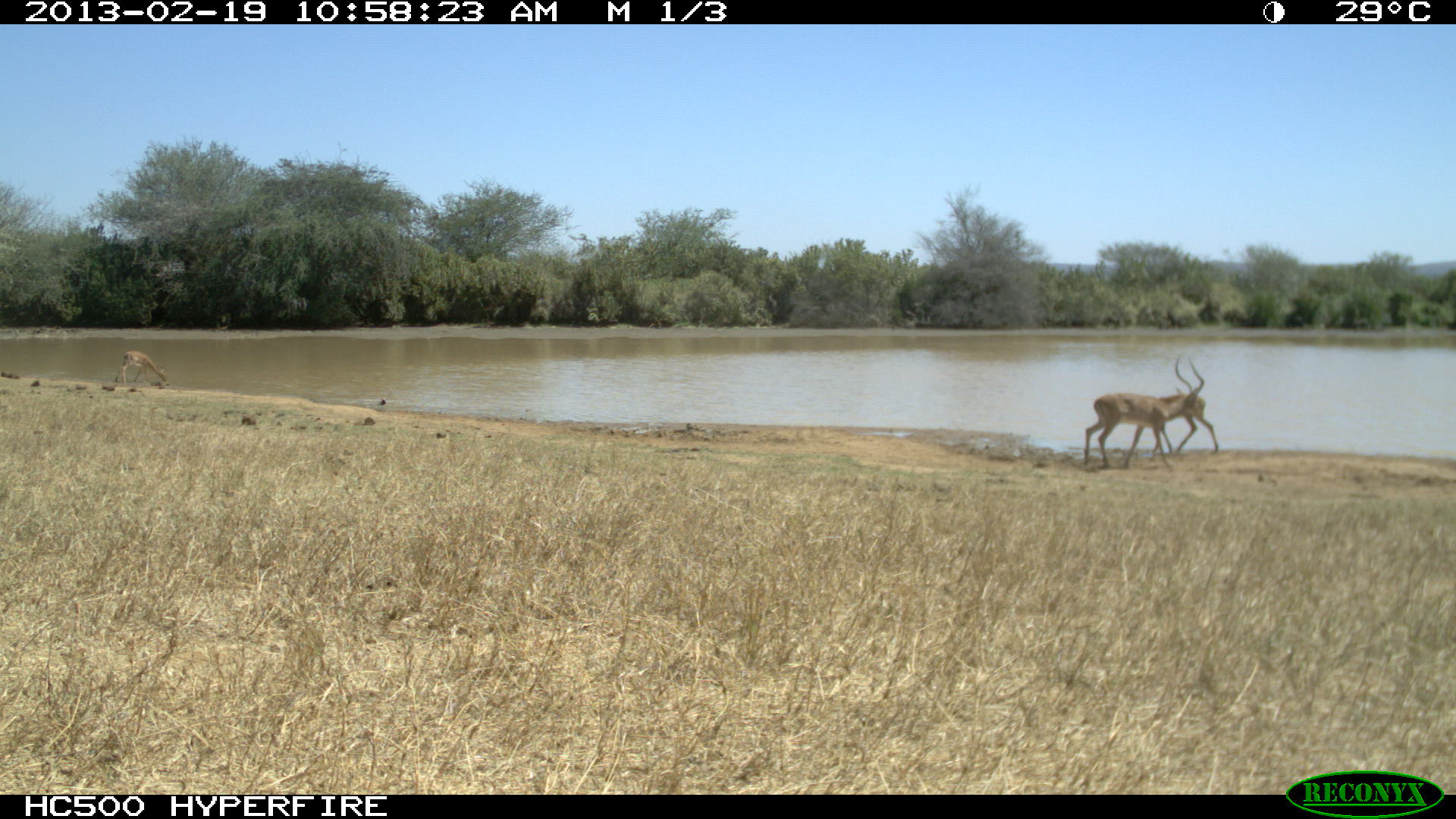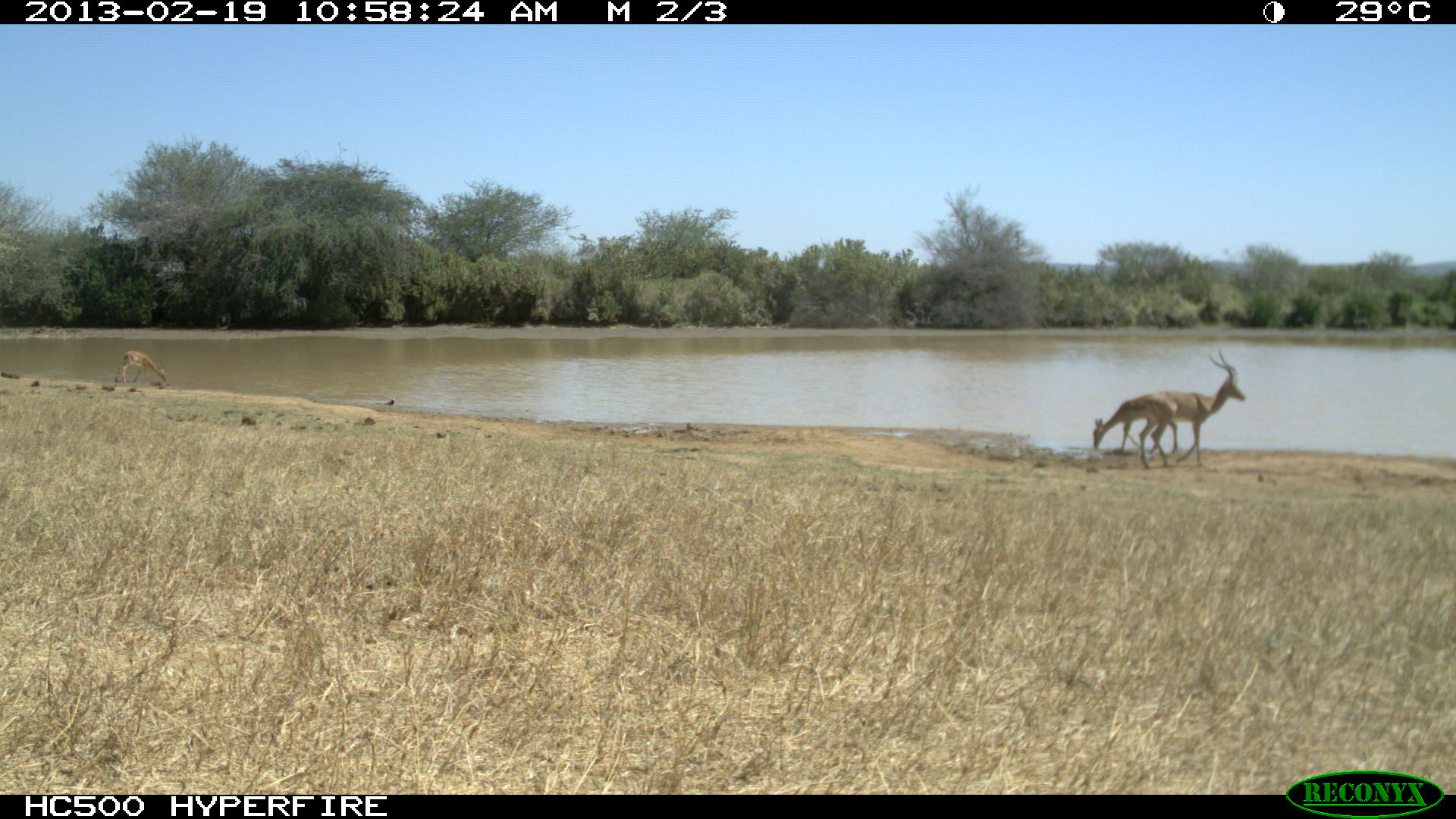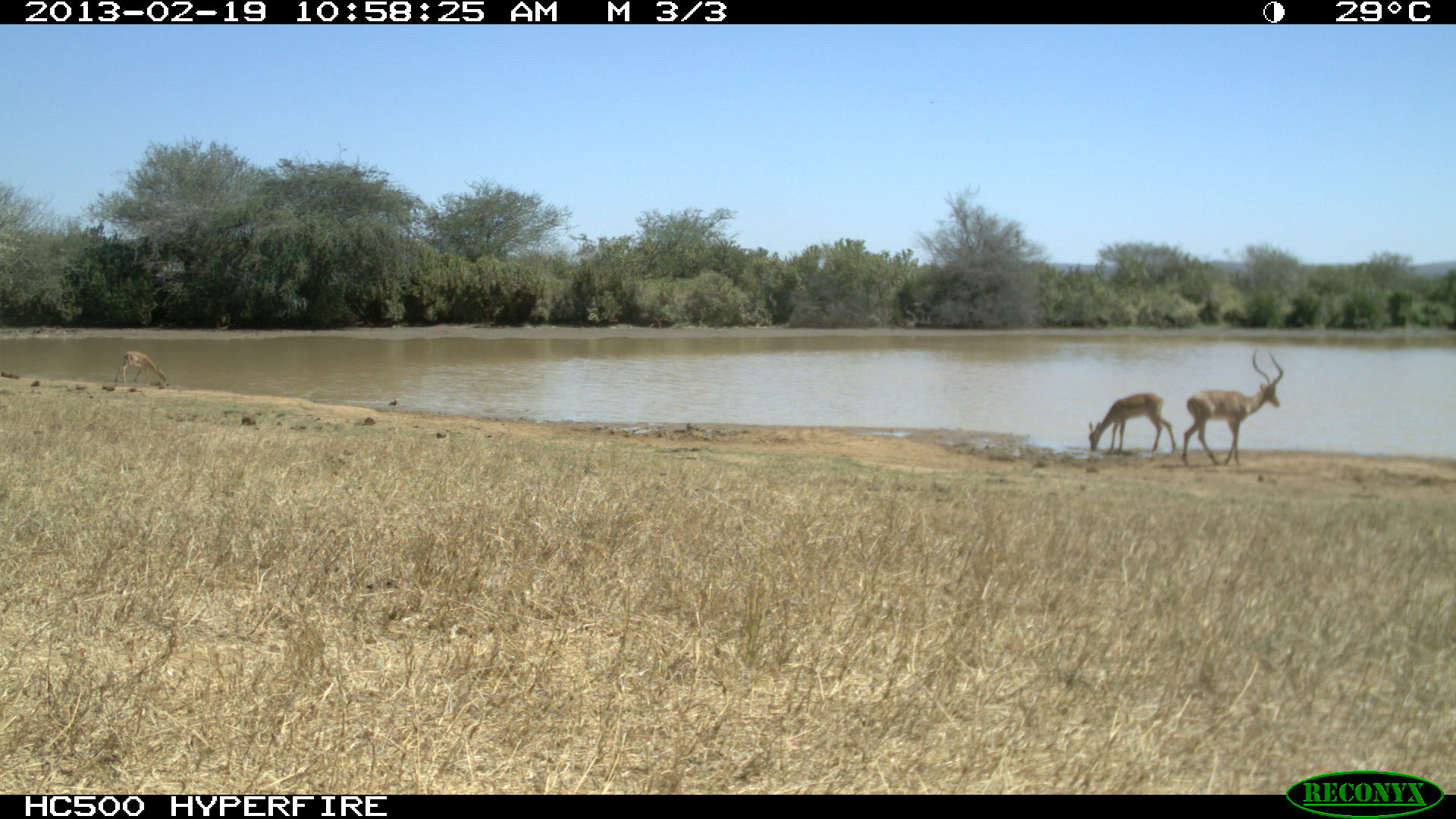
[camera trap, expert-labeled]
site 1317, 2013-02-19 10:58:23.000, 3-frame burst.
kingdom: Animalia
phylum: Chordata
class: Mammalia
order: Artiodactyla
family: Bovidae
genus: Aepyceros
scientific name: Aepyceros melampus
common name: impala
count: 3